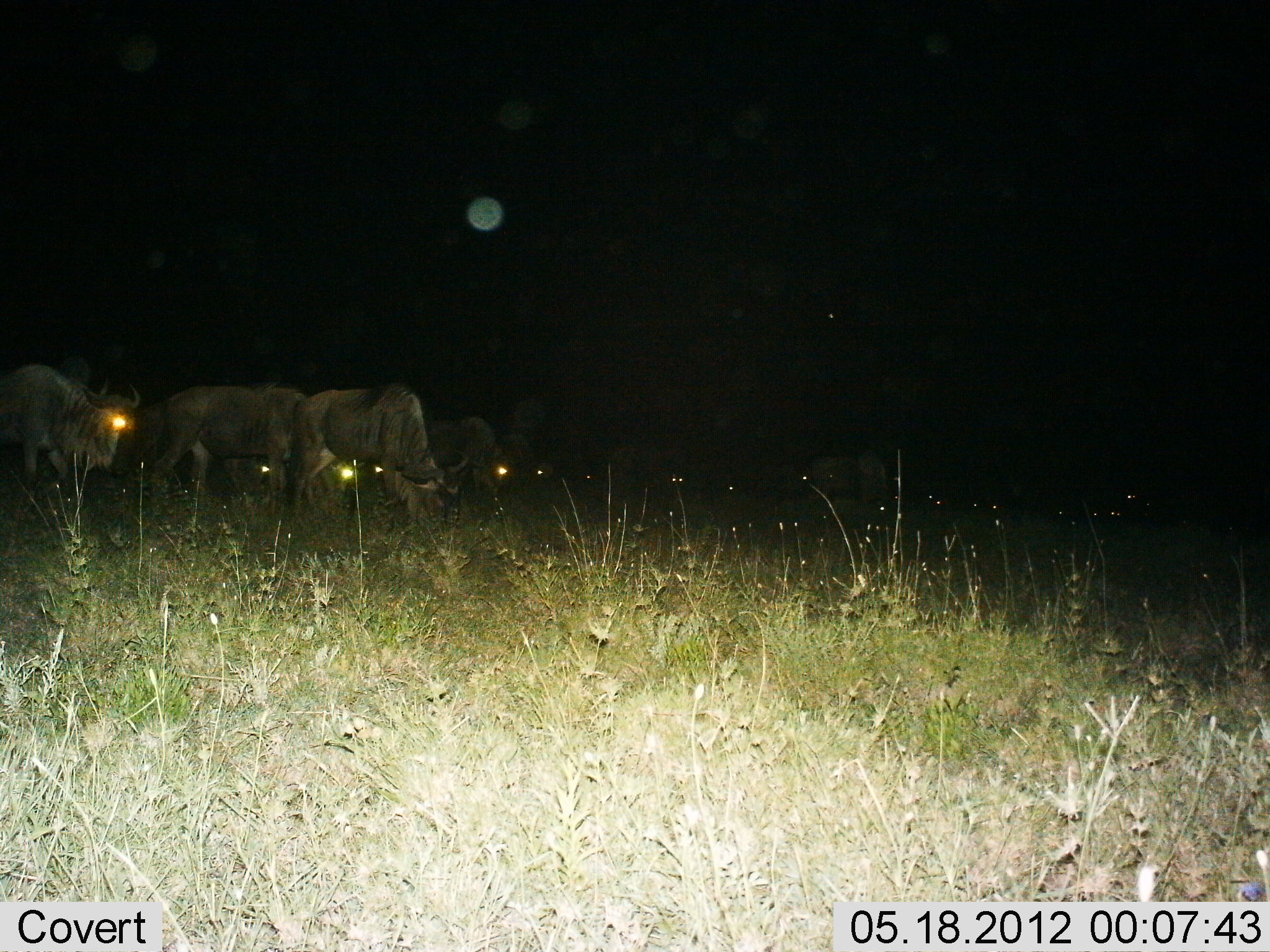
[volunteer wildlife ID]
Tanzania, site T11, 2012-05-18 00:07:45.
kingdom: Animalia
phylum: Chordata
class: Mammalia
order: Artiodactyla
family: Bovidae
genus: Connochaetes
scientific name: Connochaetes taurinus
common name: blue wildebeest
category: wildebeest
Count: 5.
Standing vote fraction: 60%.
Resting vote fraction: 0%.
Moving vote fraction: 20%.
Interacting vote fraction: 0%.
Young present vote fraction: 0%.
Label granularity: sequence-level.